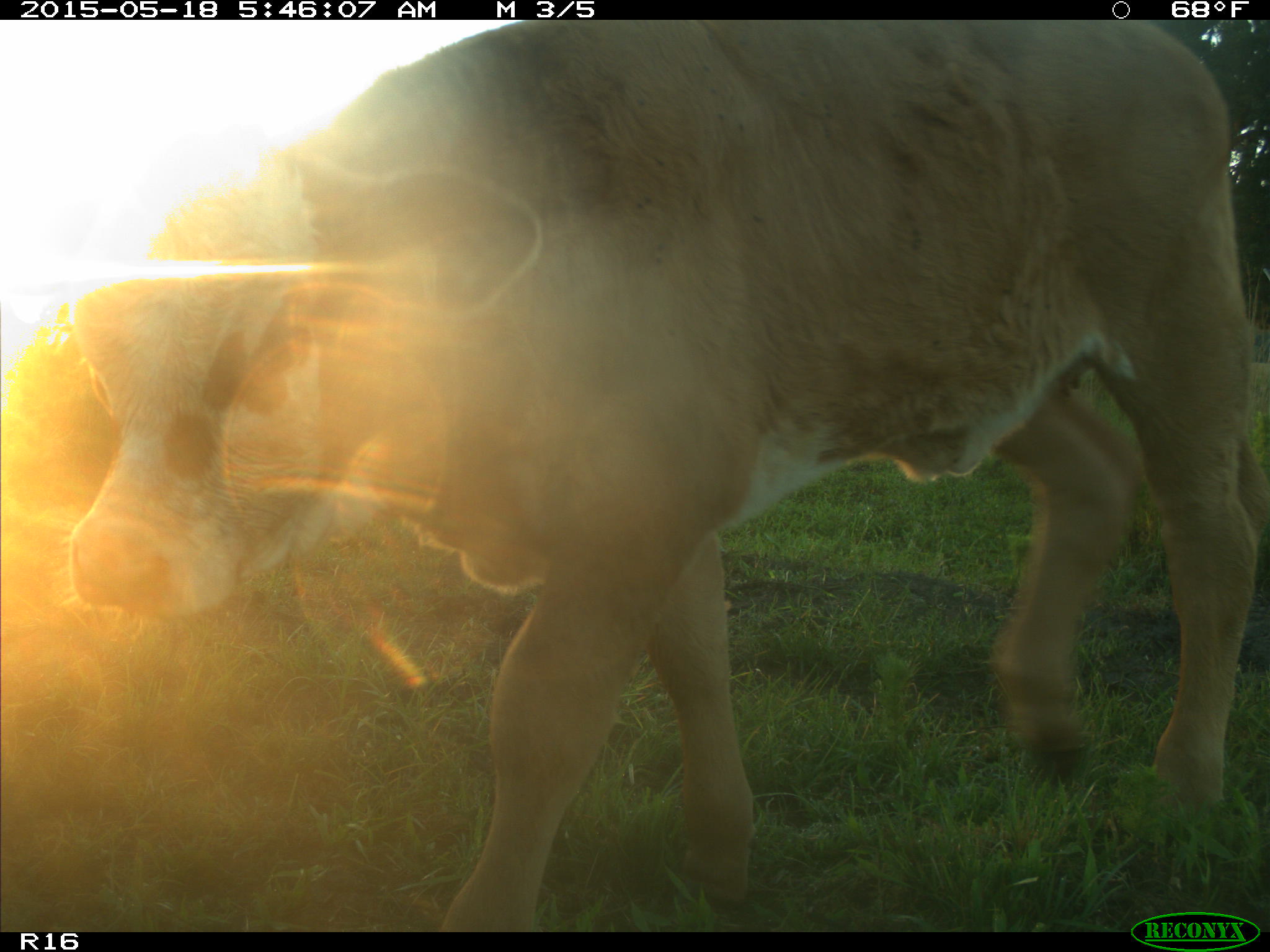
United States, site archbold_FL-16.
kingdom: Animalia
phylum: Chordata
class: Mammalia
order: Artiodactyla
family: Bovidae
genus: Bos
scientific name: Bos taurus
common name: domestic cow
Bos taurus (domestic cow).